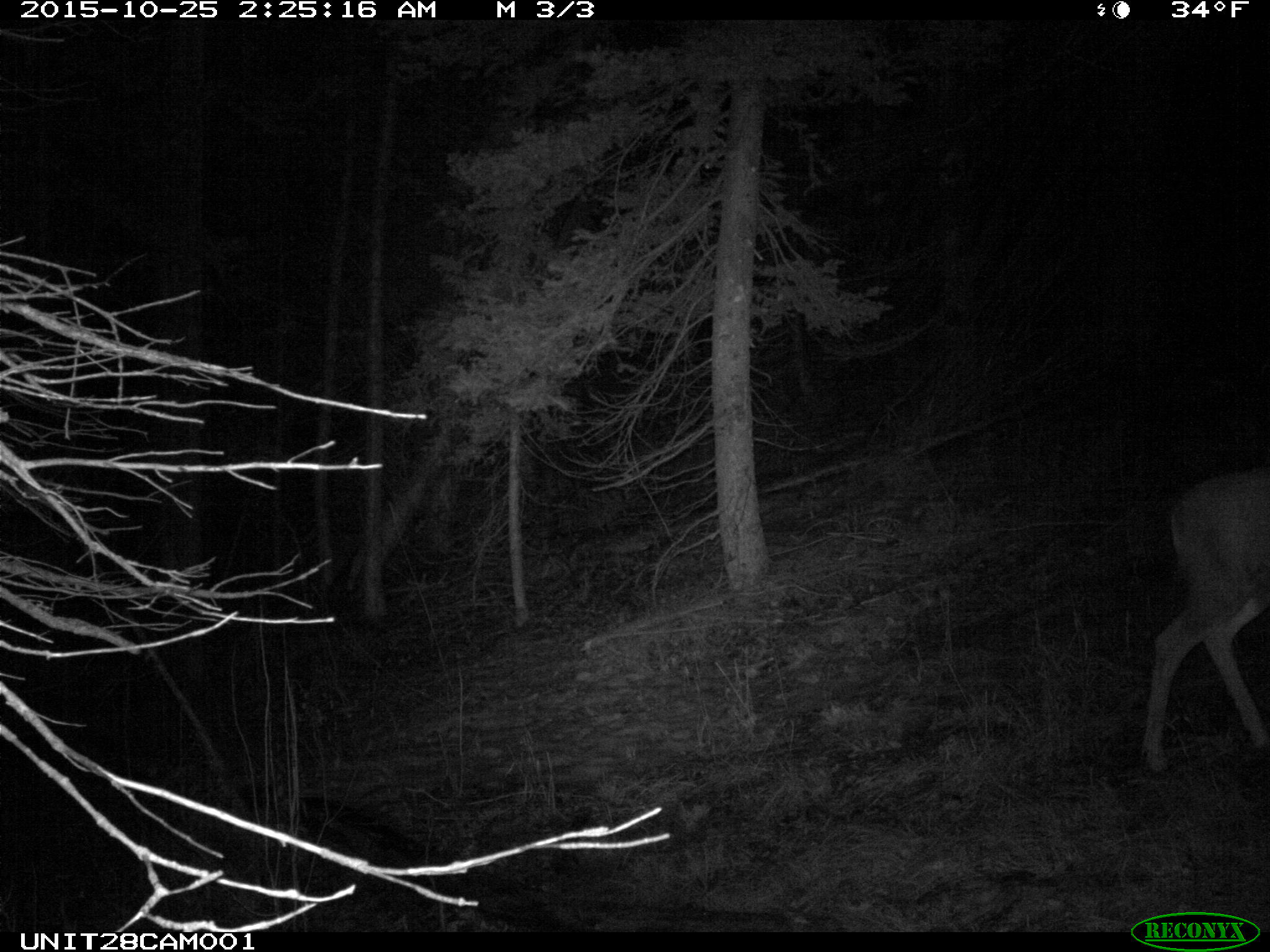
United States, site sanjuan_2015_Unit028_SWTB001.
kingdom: Animalia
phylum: Chordata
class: Mammalia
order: Artiodactyla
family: Cervidae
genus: Odocoileus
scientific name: Odocoileus hemionus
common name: mule deer